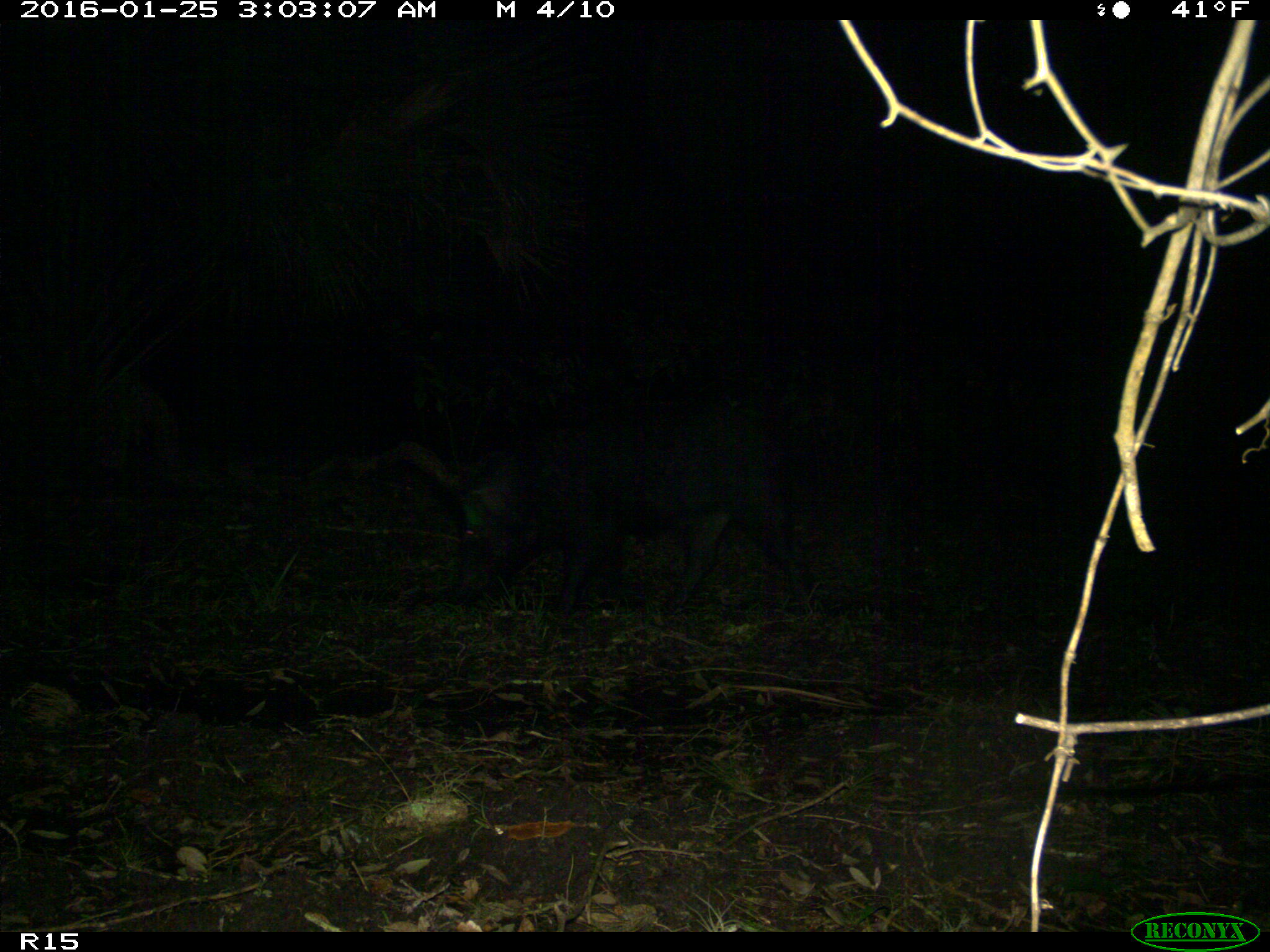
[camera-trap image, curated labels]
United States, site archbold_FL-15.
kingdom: Animalia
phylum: Chordata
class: Mammalia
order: Artiodactyla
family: Suidae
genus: Sus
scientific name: Sus scrofa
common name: wild boar